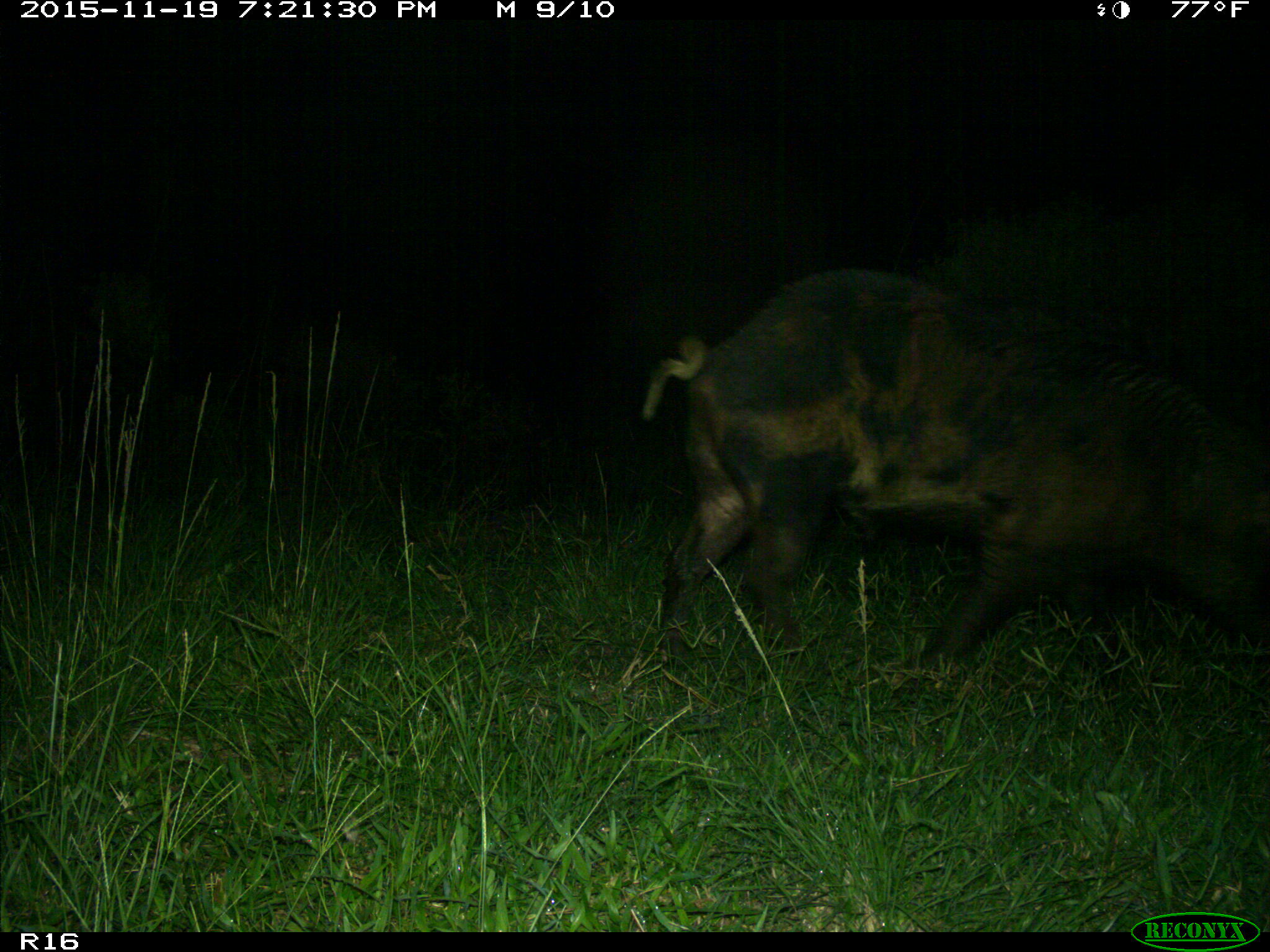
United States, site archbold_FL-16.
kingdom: Animalia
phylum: Chordata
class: Mammalia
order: Artiodactyla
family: Suidae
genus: Sus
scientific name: Sus scrofa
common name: wild boar